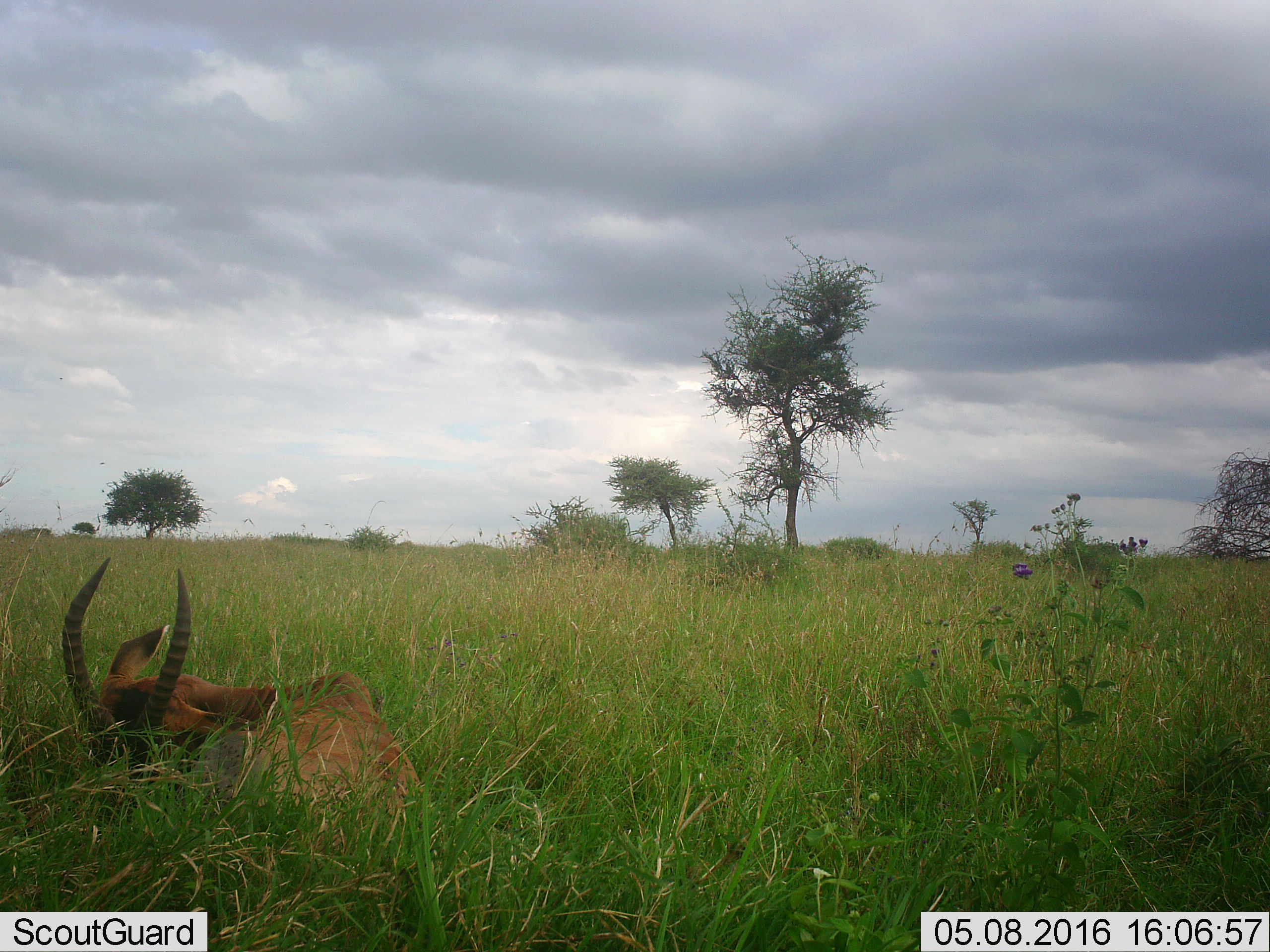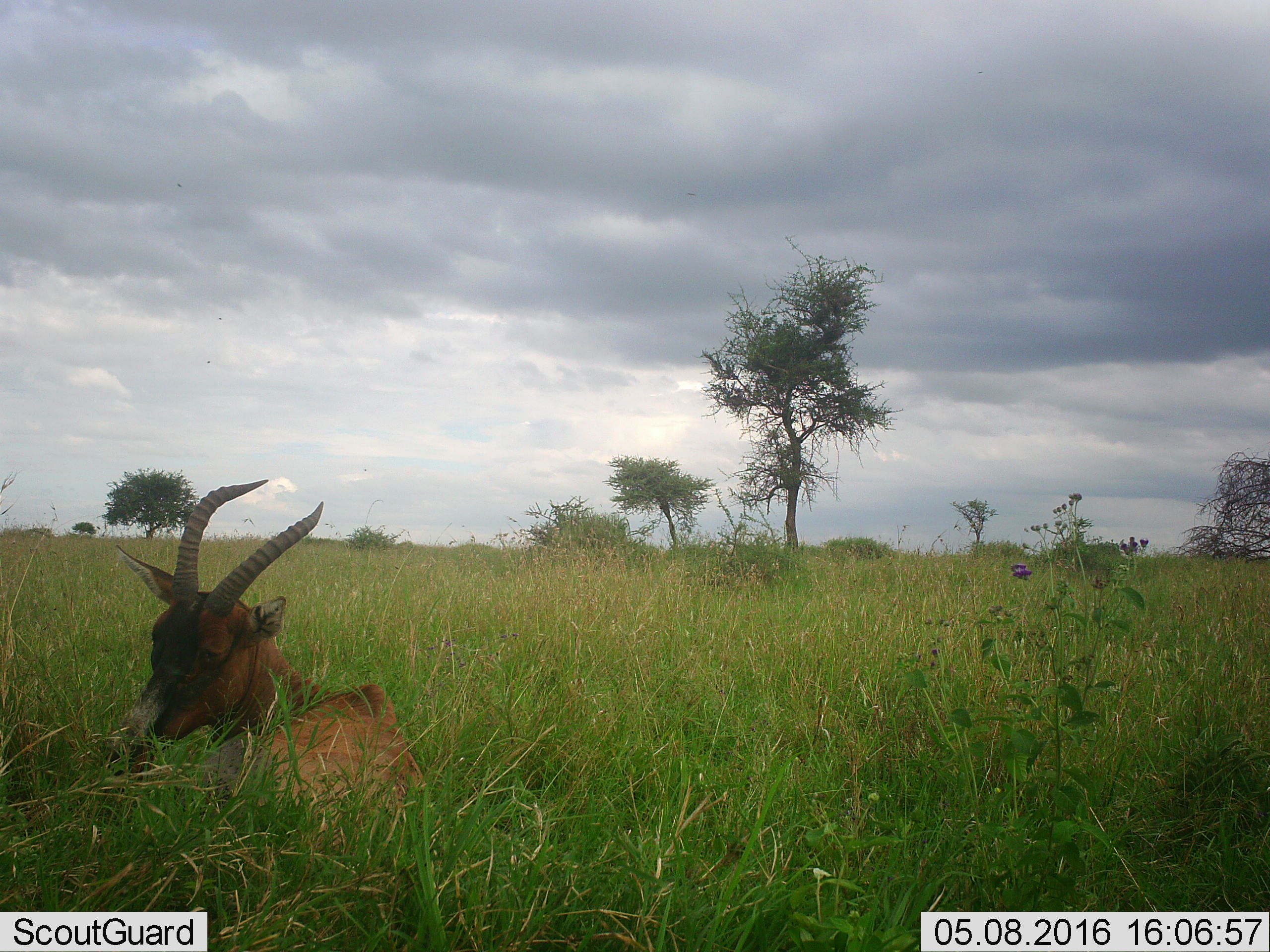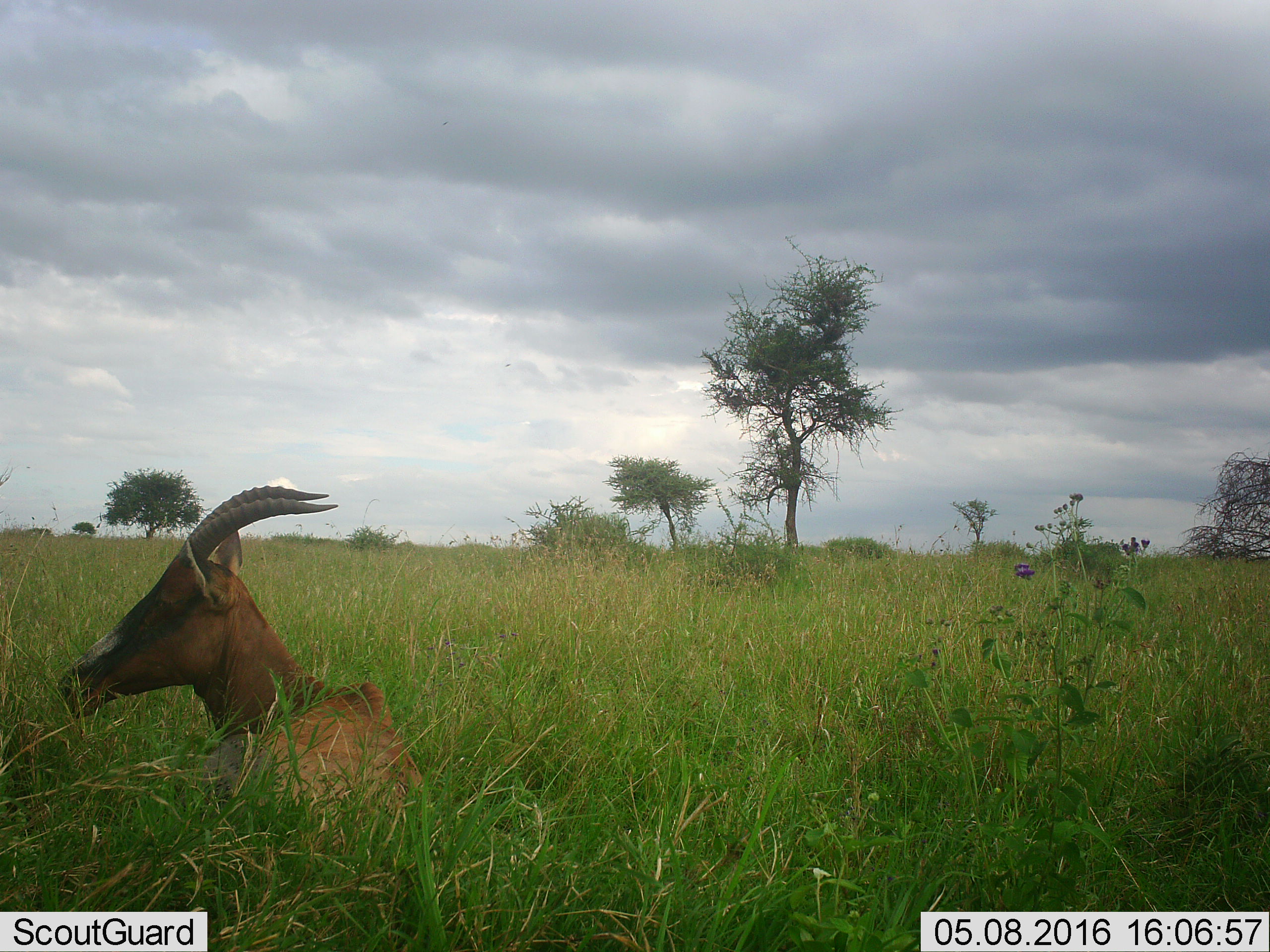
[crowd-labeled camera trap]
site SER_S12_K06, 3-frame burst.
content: unidentified animal